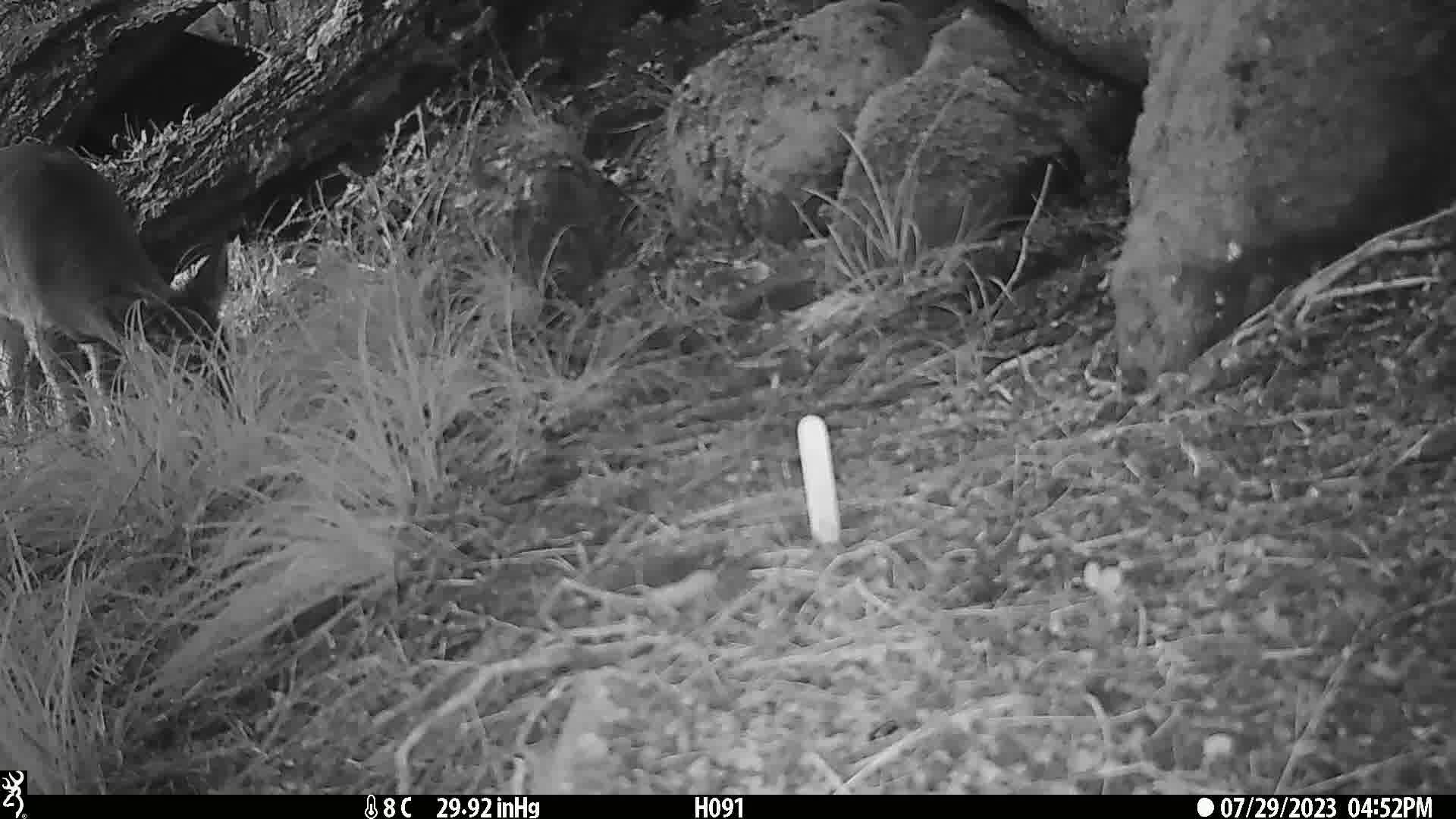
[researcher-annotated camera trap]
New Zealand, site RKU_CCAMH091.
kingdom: Animalia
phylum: Chordata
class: Mammalia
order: Artiodactyla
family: Cervidae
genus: Odocoileus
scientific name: Odocoileus virginianus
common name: white-tailed deer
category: white tailed deer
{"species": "white tailed deer (white-tailed deer) (Odocoileus virginianus)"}